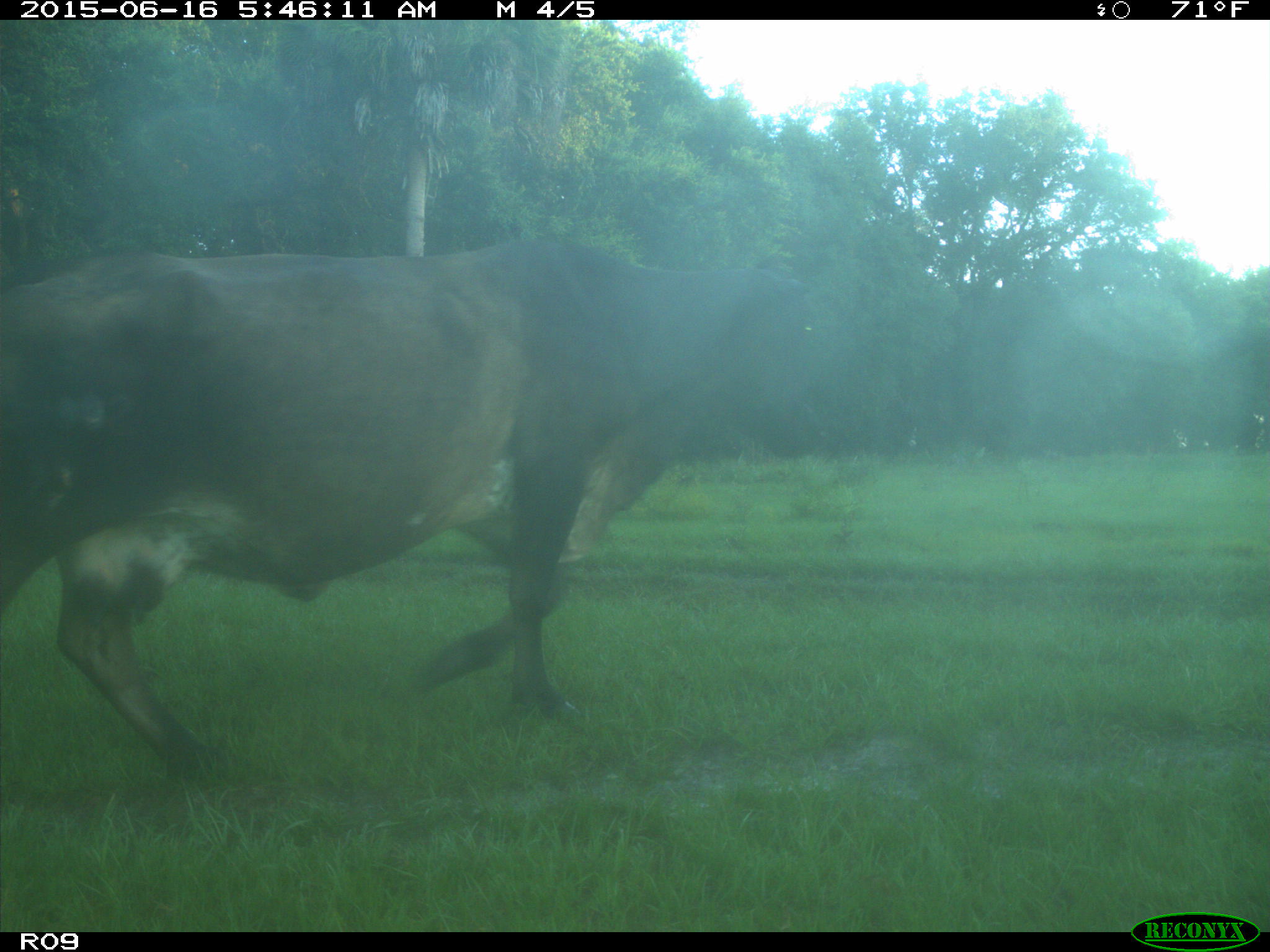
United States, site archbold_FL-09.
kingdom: Animalia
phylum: Chordata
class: Mammalia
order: Artiodactyla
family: Bovidae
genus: Bos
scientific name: Bos taurus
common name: domestic cow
Bos taurus (domestic cow).